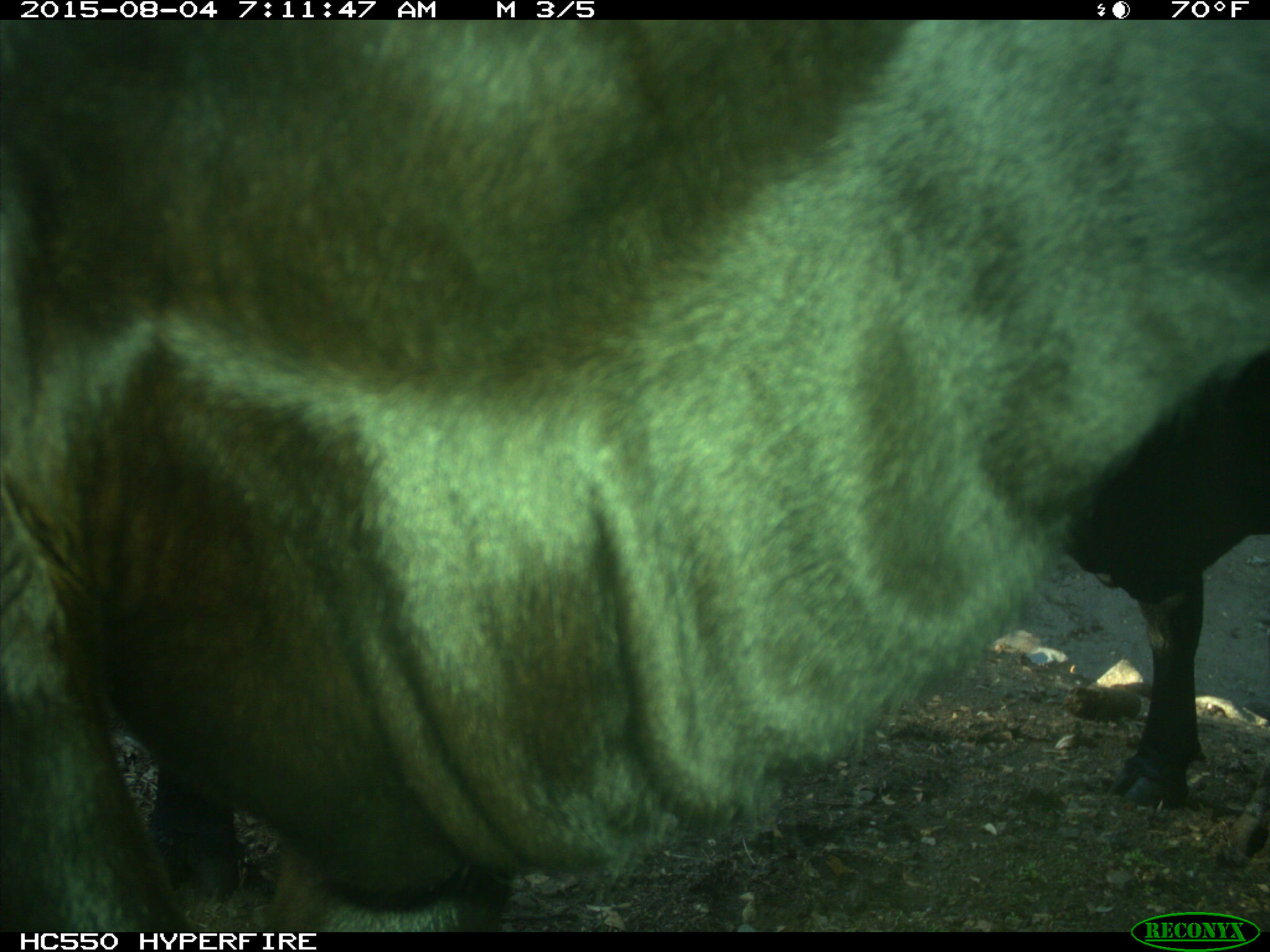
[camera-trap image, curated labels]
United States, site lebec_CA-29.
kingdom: Animalia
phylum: Chordata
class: Mammalia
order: Artiodactyla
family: Bovidae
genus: Bos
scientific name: Bos taurus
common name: domestic cow